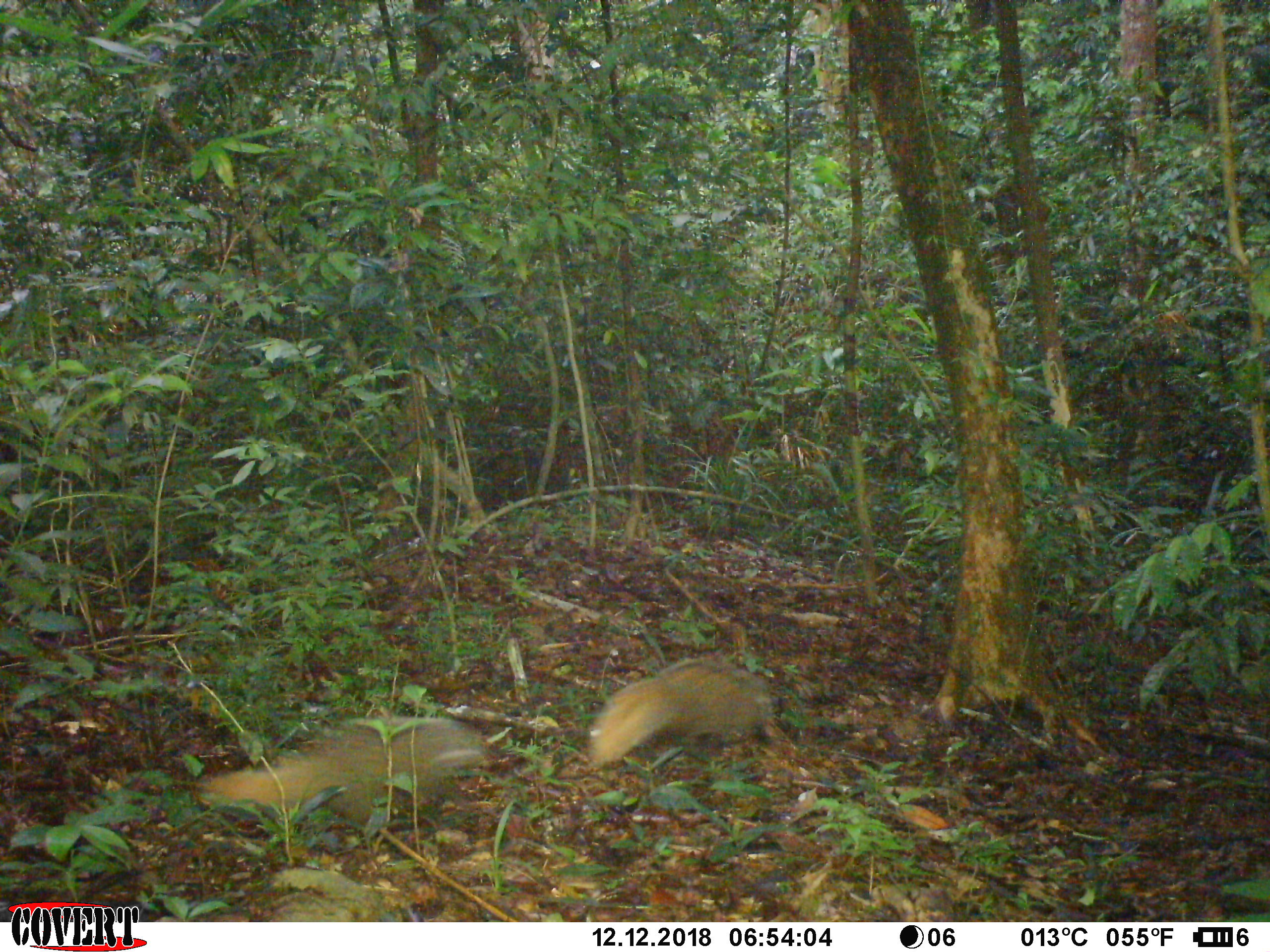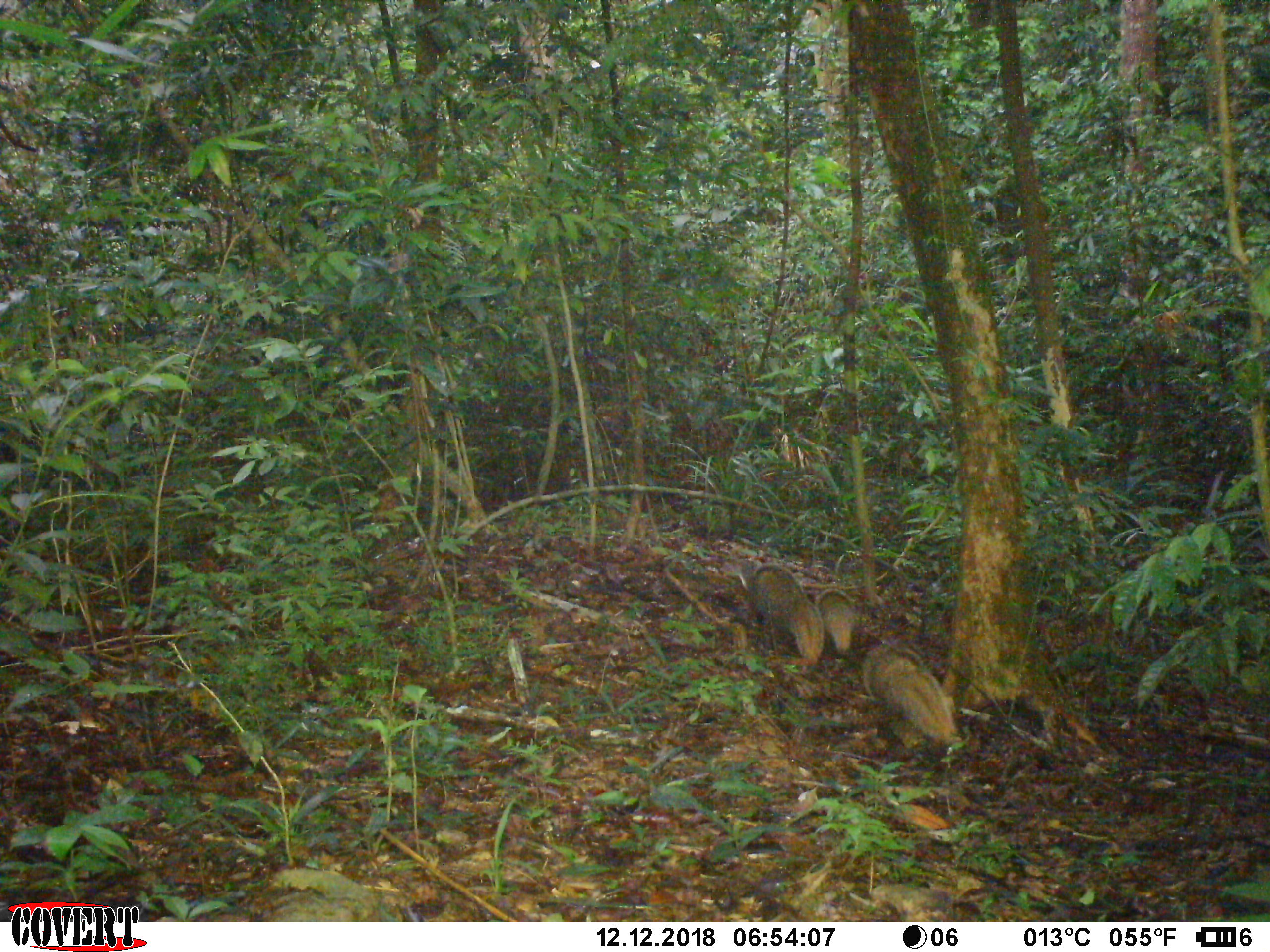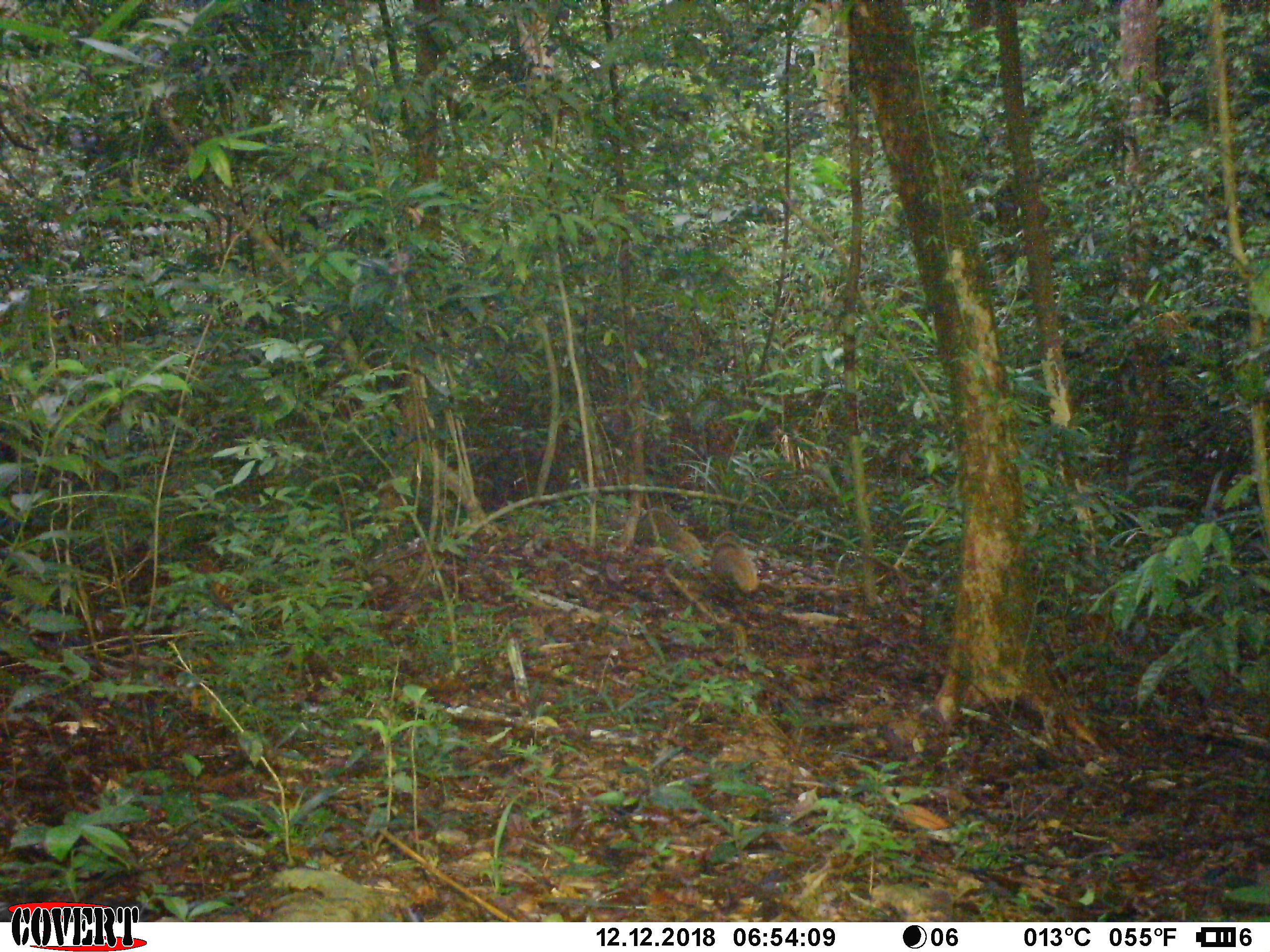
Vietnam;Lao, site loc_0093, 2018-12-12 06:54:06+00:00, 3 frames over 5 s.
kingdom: Animalia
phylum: Chordata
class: Mammalia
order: Carnivora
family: Herpestidae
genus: Urva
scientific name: Urva urva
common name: crab-eating mongoose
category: crab eating mongoose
Crab eating mongoose (crab-eating mongoose) (Urva urva). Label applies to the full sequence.